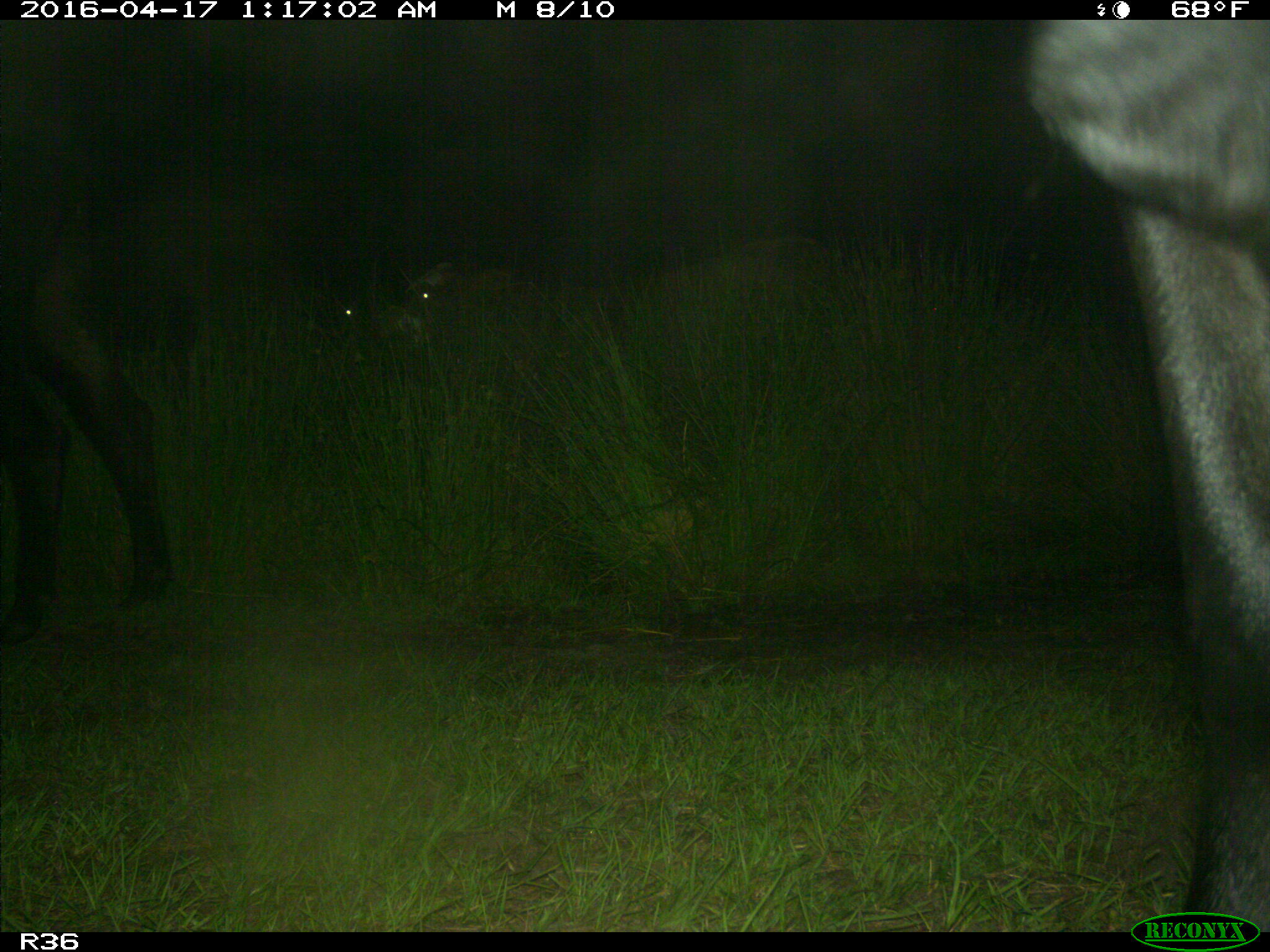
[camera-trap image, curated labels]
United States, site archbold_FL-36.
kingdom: Animalia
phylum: Chordata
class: Mammalia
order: Artiodactyla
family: Bovidae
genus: Bos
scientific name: Bos taurus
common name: domestic cow